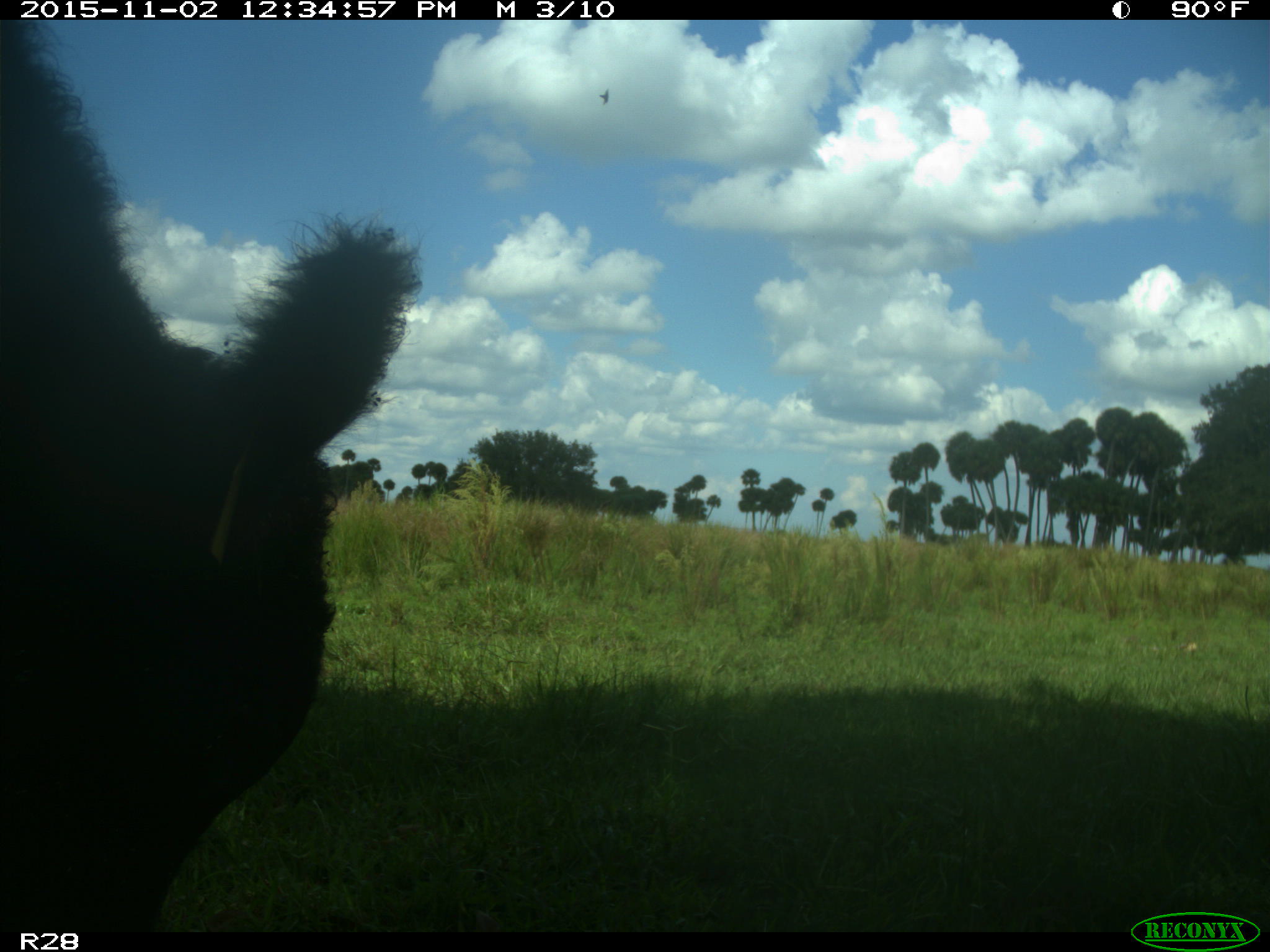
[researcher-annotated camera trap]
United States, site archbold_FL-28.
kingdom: Animalia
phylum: Chordata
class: Mammalia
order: Artiodactyla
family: Bovidae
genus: Bos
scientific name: Bos taurus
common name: domestic cow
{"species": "Bos taurus (domestic cow)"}